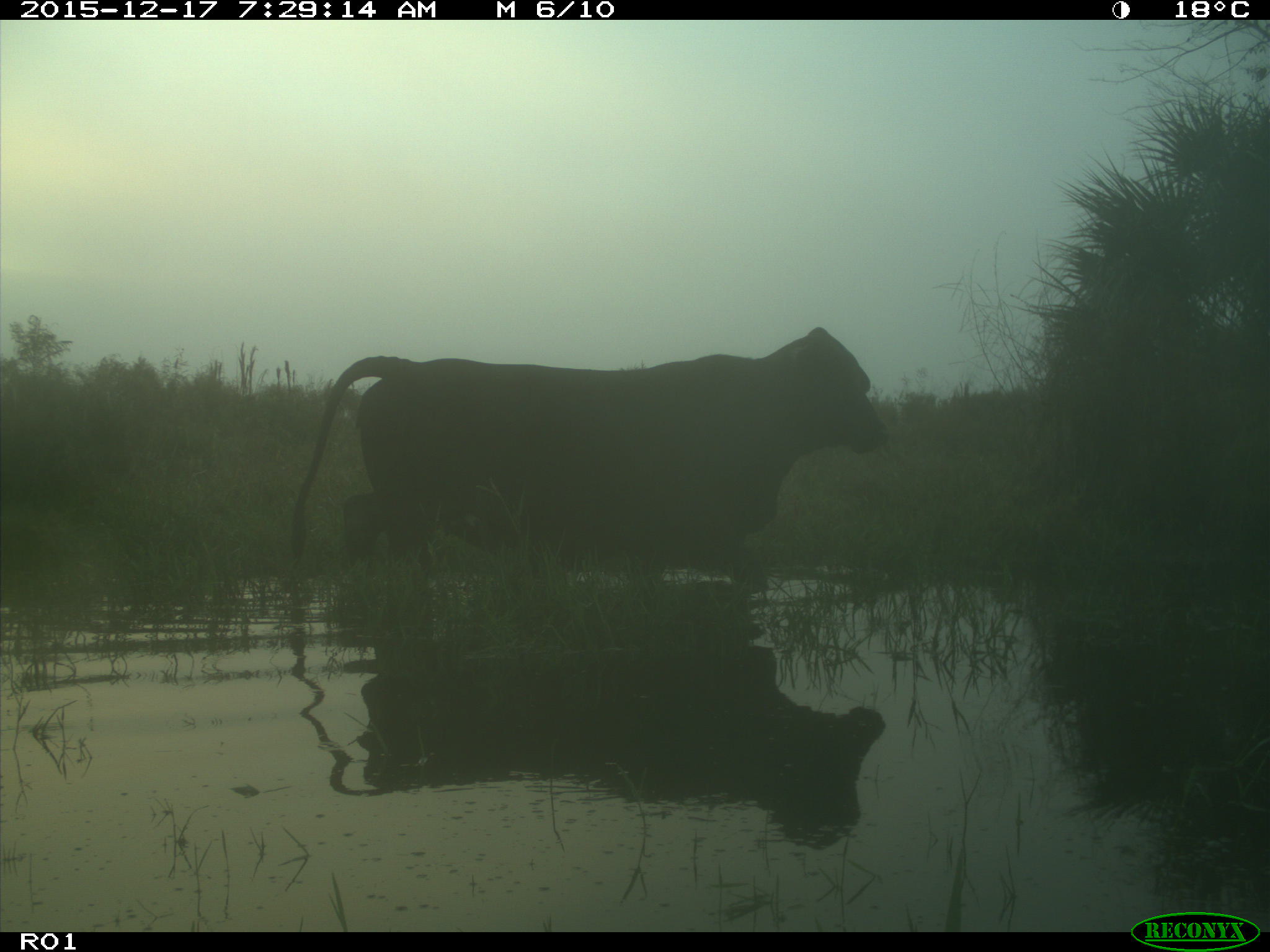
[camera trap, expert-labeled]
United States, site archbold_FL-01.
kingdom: Animalia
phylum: Chordata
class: Mammalia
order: Artiodactyla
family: Bovidae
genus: Bos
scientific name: Bos taurus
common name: domestic cow